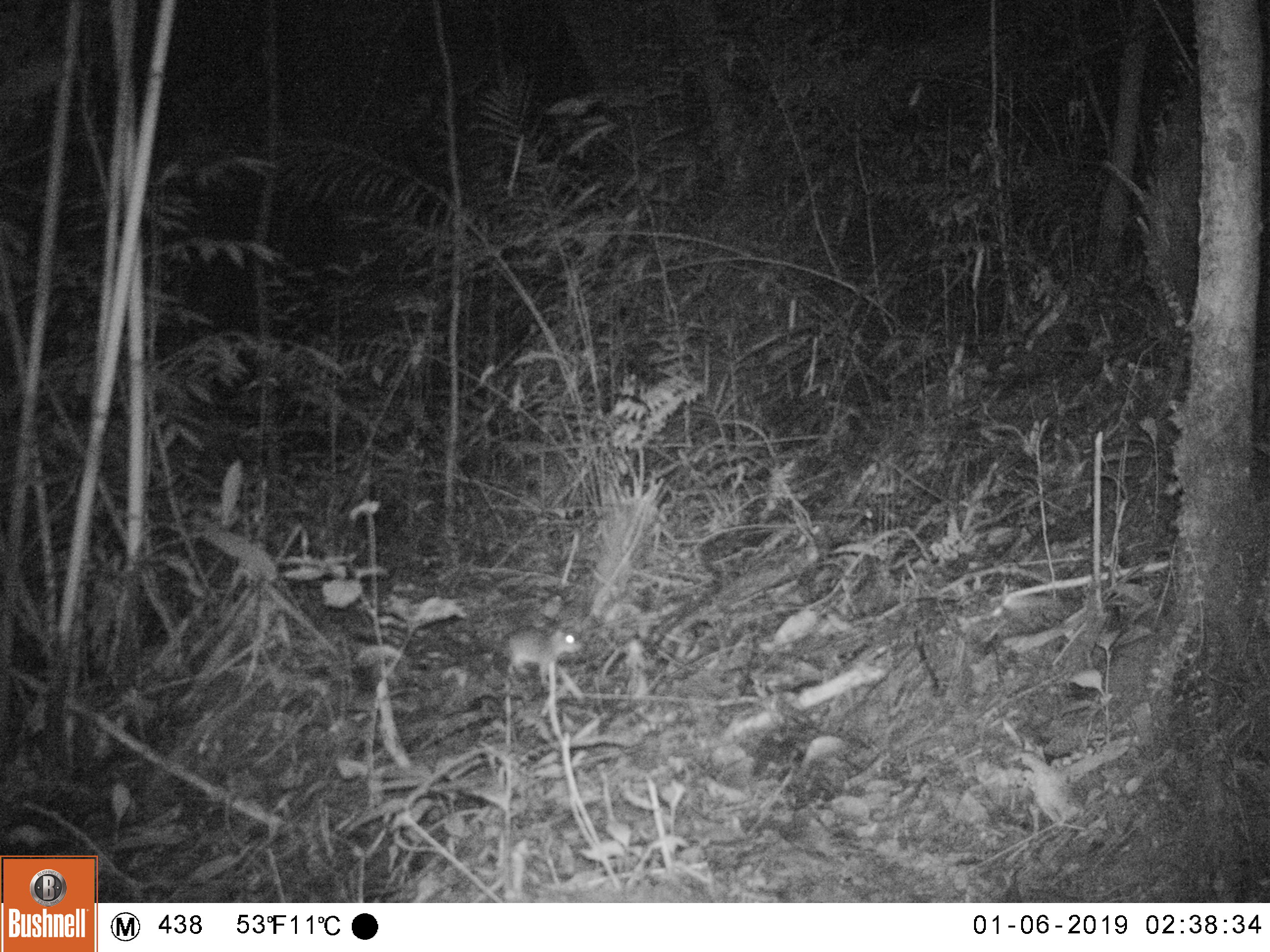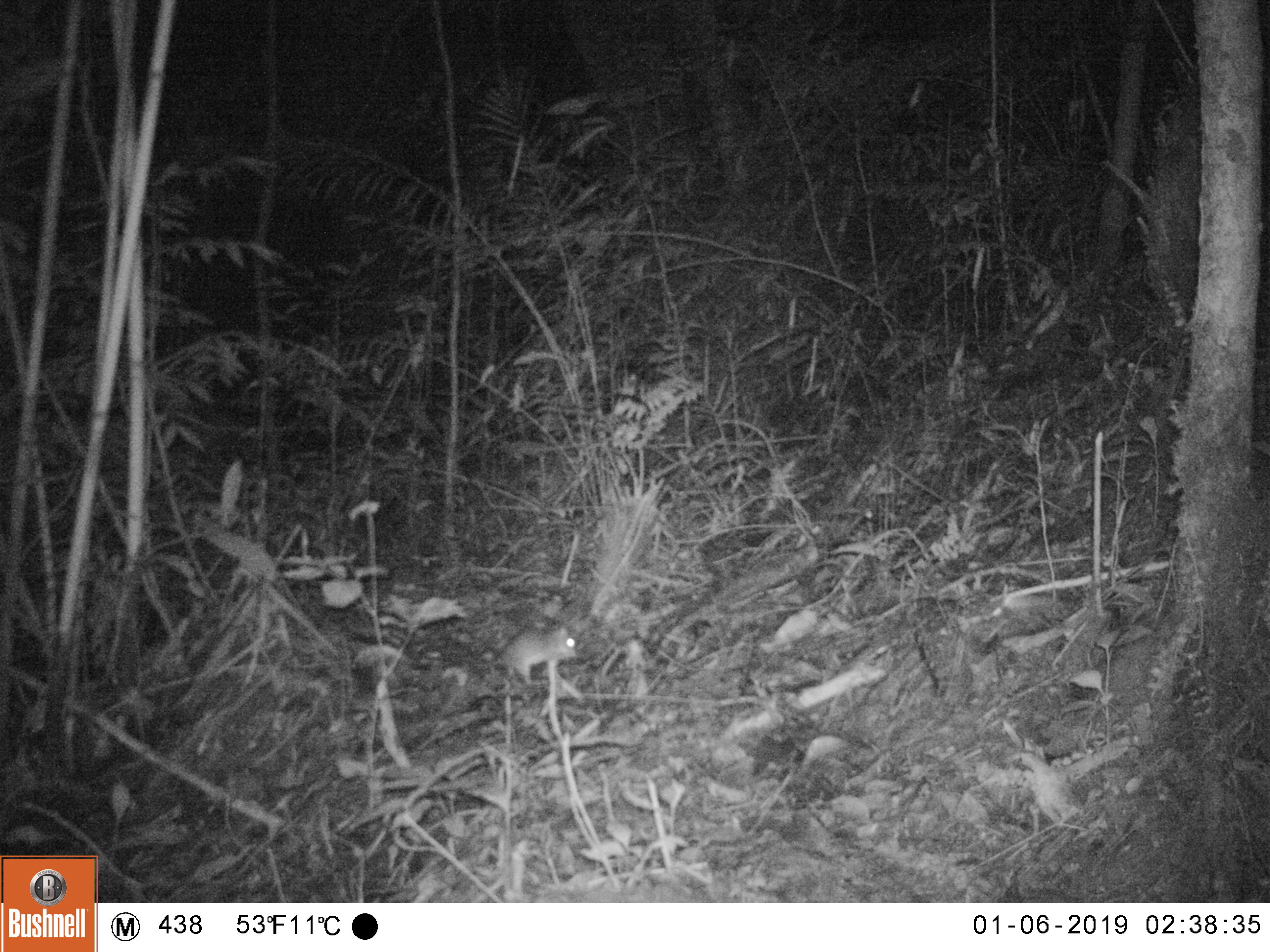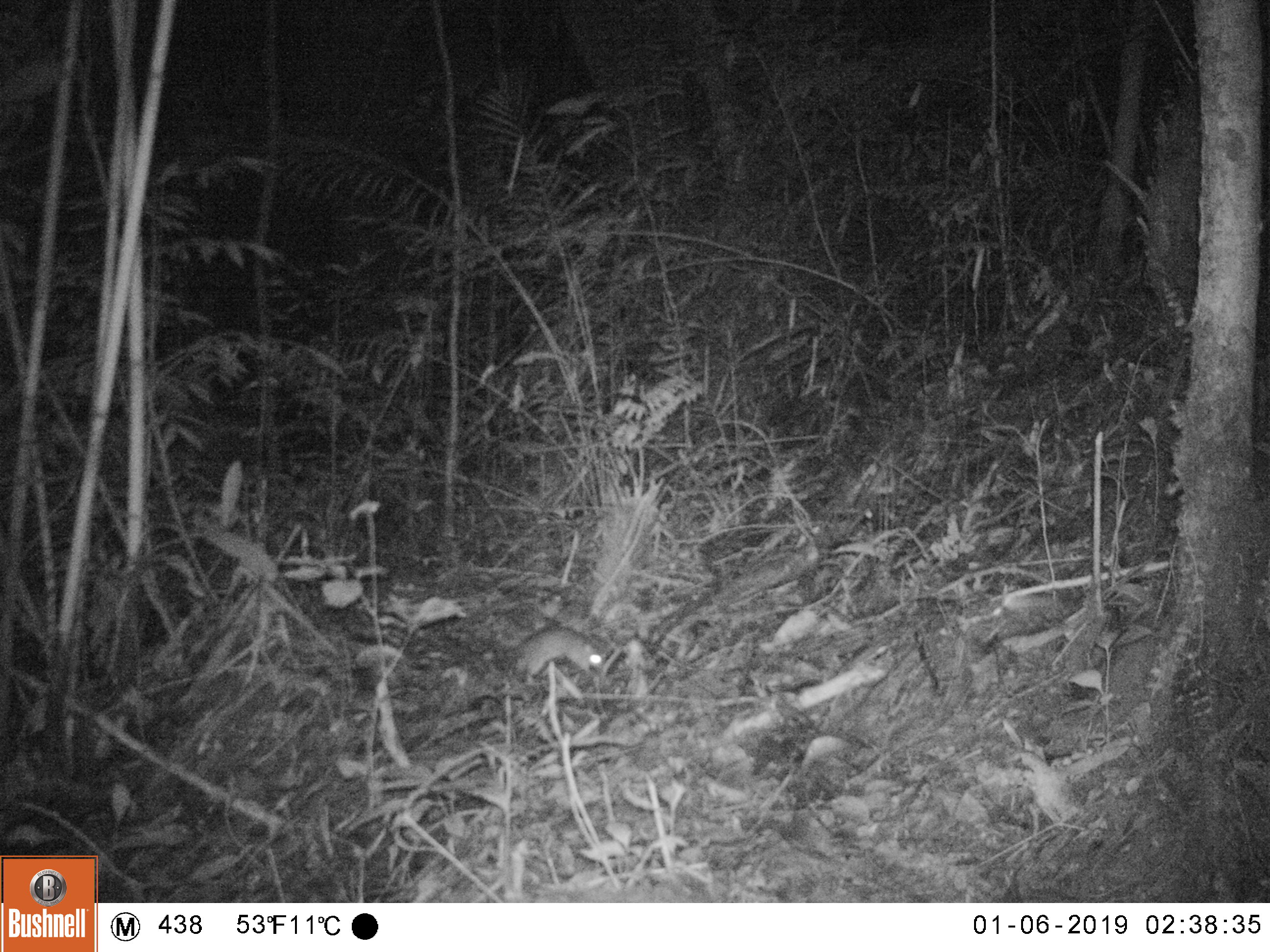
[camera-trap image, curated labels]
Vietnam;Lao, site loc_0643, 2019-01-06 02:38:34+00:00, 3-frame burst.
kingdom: Animalia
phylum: Chordata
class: Mammalia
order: Rodentia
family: Muridae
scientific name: Muridae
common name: old-world mice and rats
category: unidentified murid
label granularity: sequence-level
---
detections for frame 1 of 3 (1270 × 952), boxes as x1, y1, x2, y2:
unidentified murid: 499, 625, 583, 687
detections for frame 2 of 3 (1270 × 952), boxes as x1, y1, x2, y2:
unidentified murid: 495, 626, 577, 686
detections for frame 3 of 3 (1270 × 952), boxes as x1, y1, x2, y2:
unidentified murid: 516, 627, 602, 686